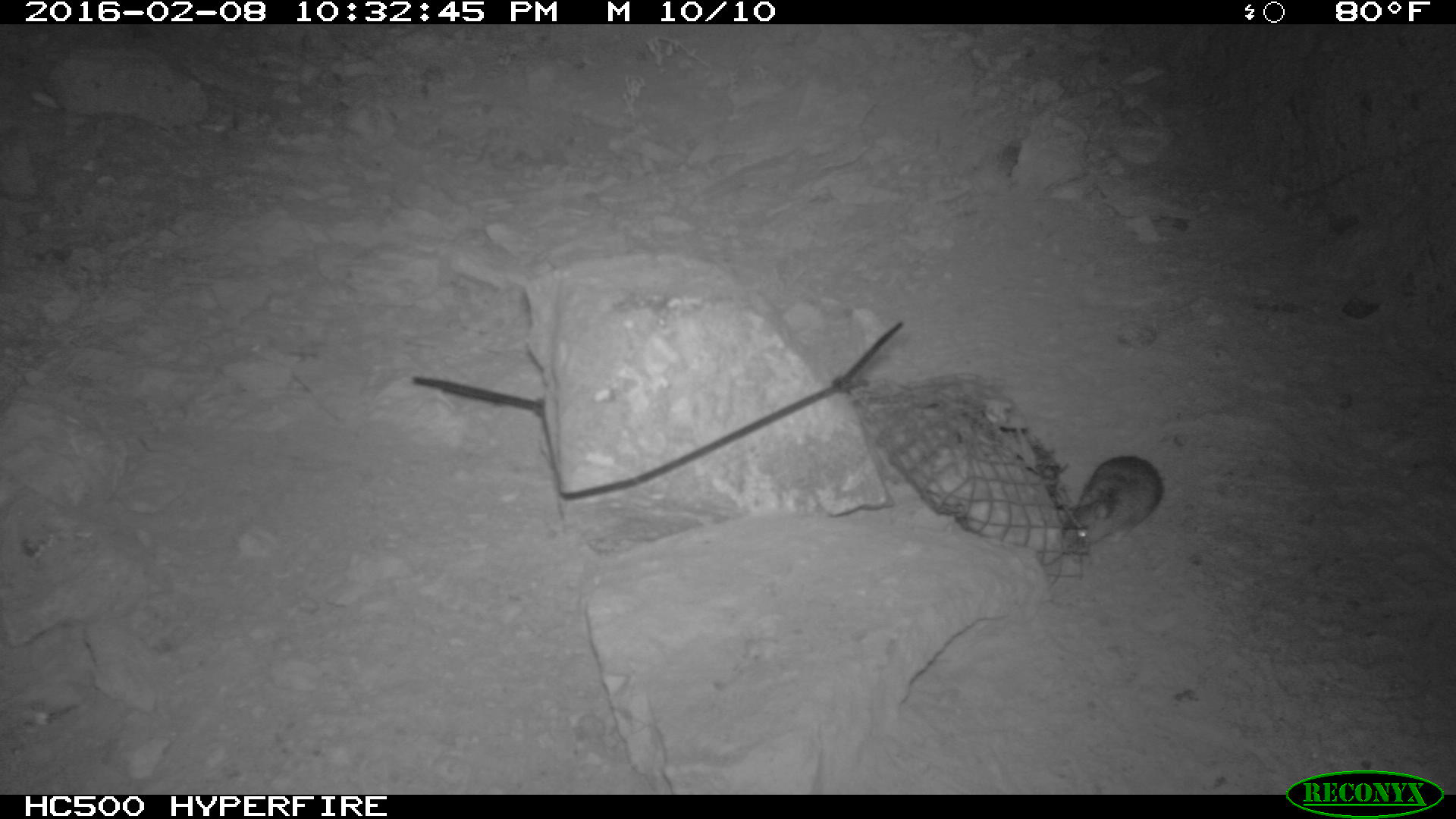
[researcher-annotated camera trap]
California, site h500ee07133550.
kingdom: Animalia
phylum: Chordata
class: Mammalia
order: Rodentia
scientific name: Rodentia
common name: rodent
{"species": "rodent (Rodentia)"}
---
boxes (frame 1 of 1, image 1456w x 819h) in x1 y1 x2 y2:
rodent: 1070 454 1163 549